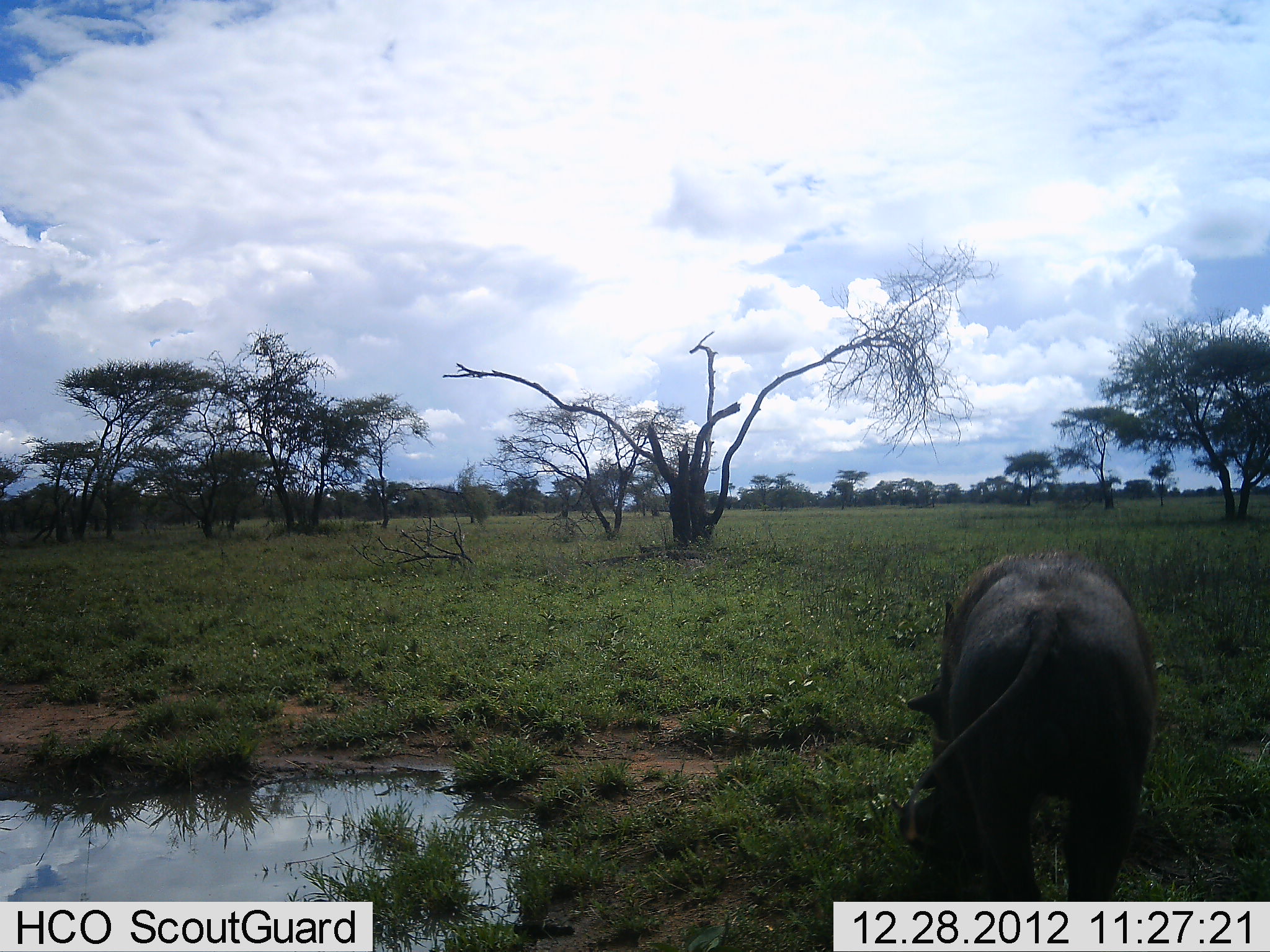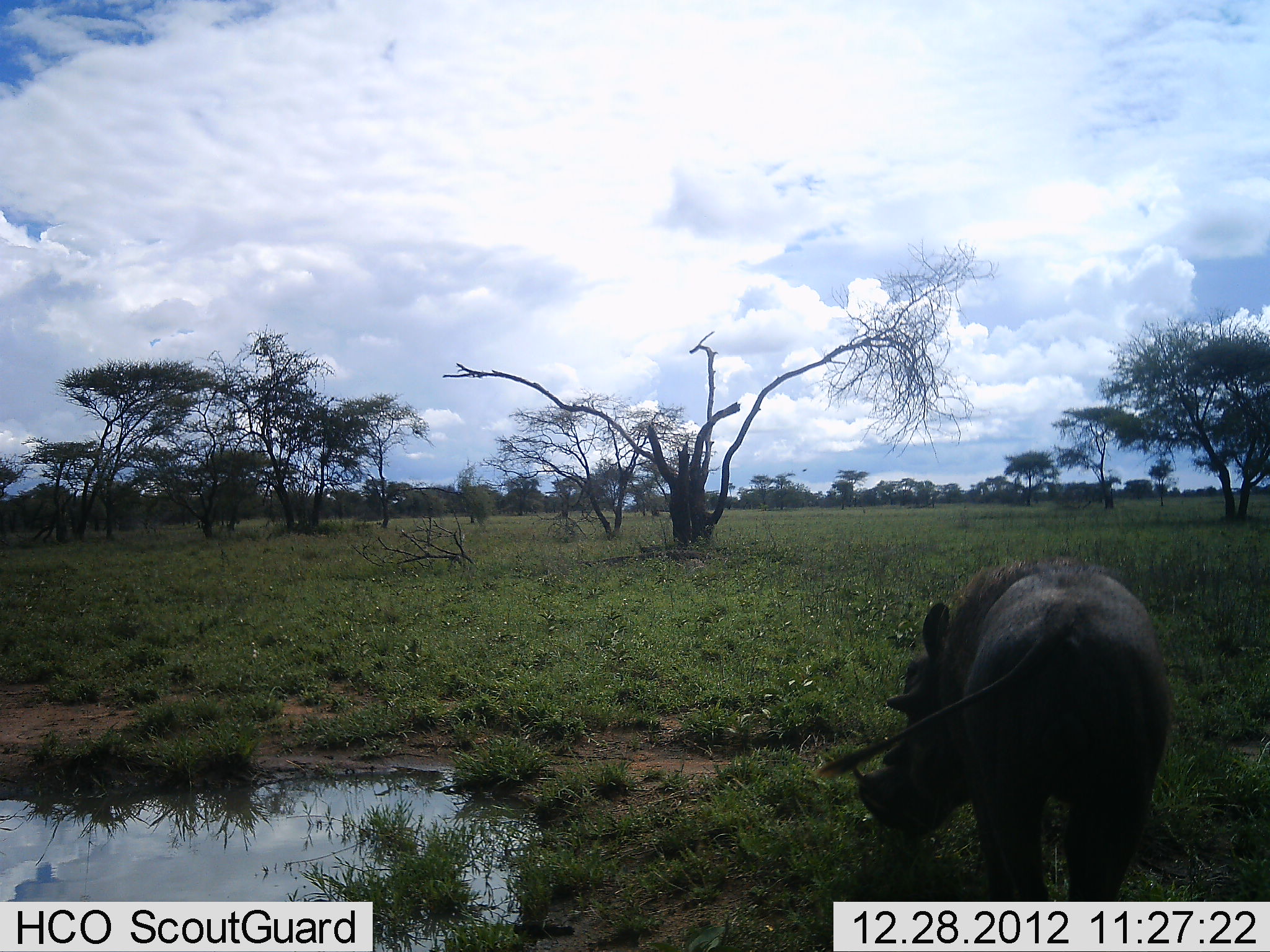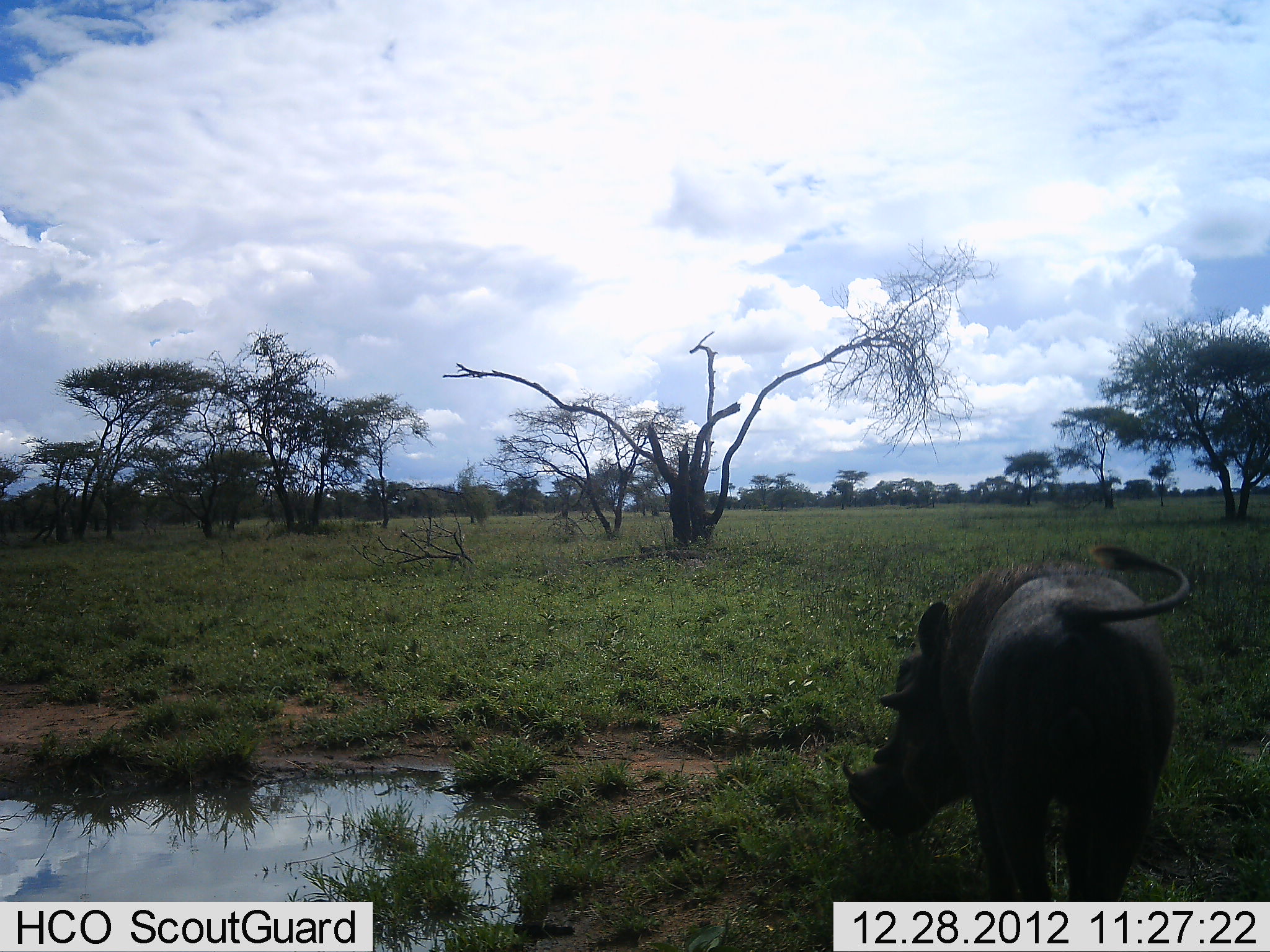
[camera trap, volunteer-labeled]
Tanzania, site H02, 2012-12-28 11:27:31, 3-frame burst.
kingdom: Animalia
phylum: Chordata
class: Mammalia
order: Artiodactyla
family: Suidae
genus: Phacochoerus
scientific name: Phacochoerus africanus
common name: warthog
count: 1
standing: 29%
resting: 0%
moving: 18%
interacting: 0%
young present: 0%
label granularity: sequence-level